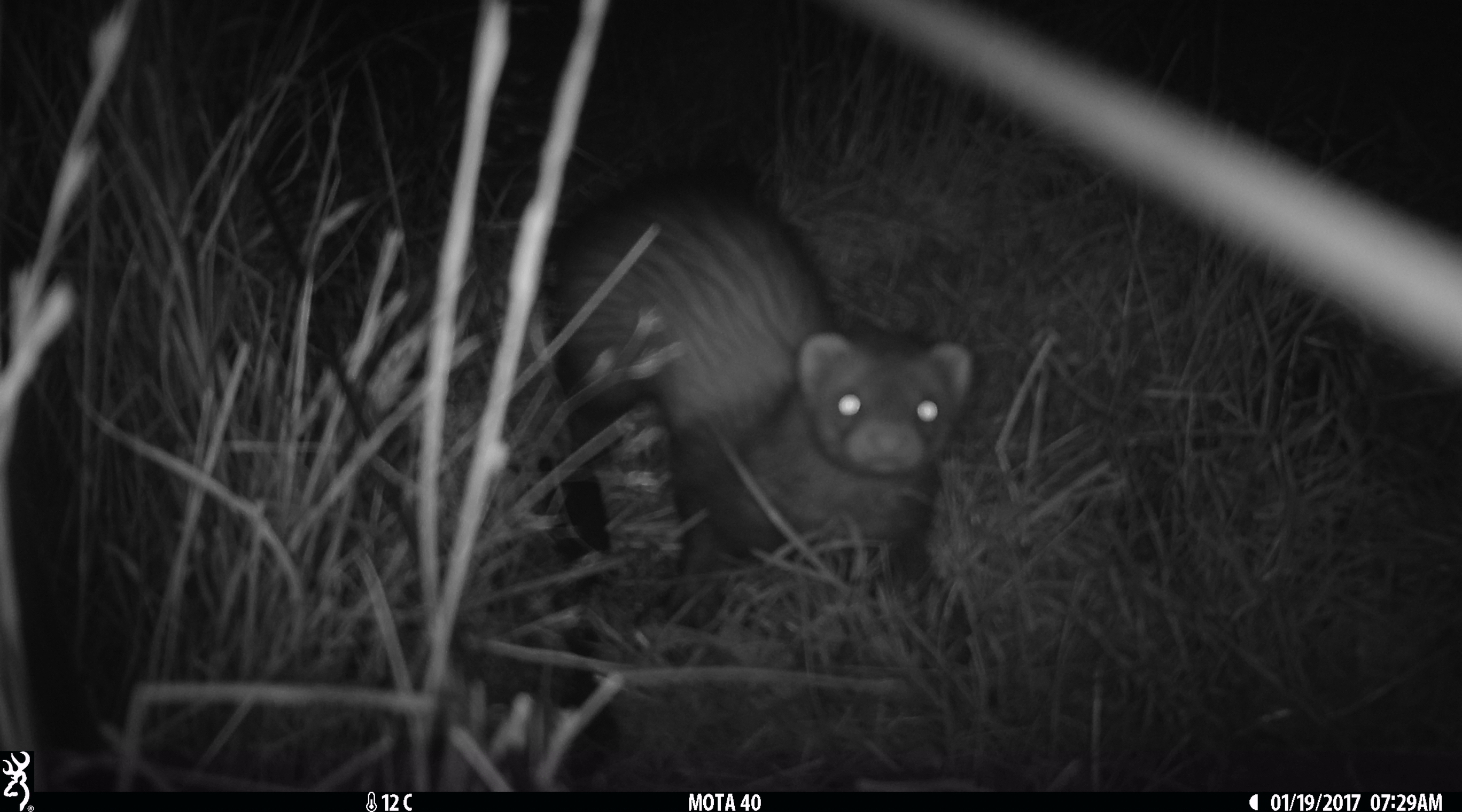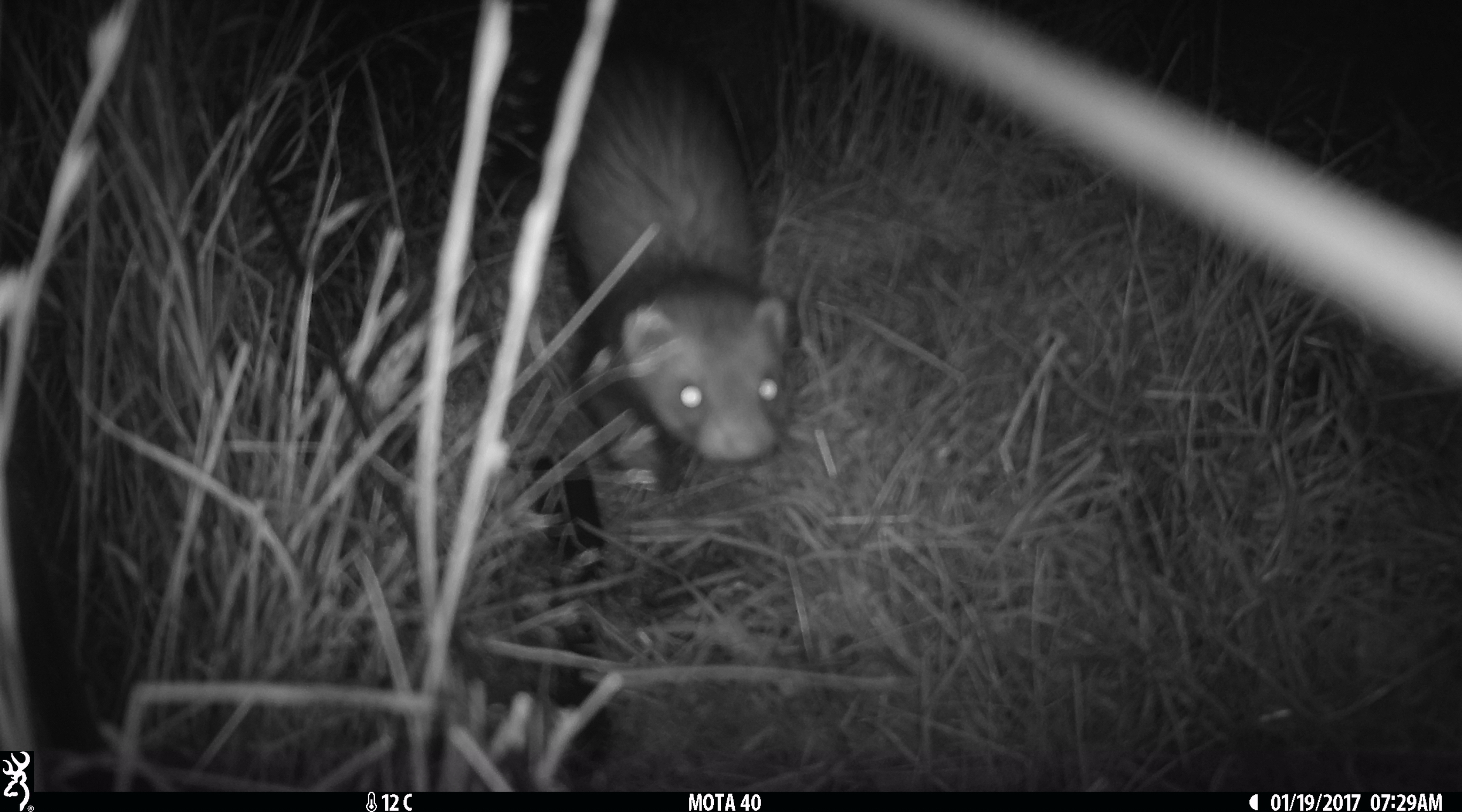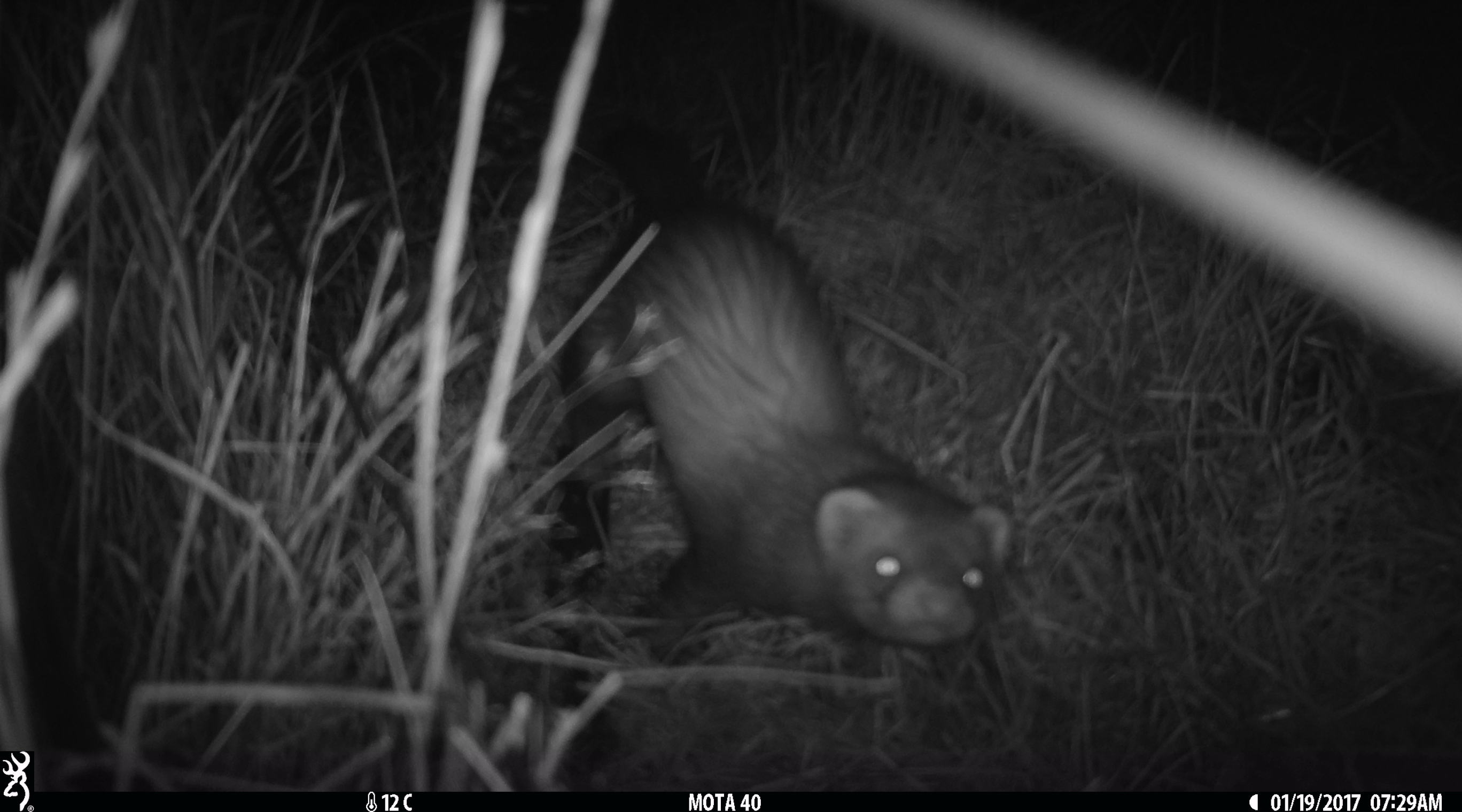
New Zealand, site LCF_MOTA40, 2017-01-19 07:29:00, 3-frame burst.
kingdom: Animalia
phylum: Chordata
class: Mammalia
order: Carnivora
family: Mustelidae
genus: Mustela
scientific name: Mustela furo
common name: ferret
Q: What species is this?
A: Ferret (Mustela furo).